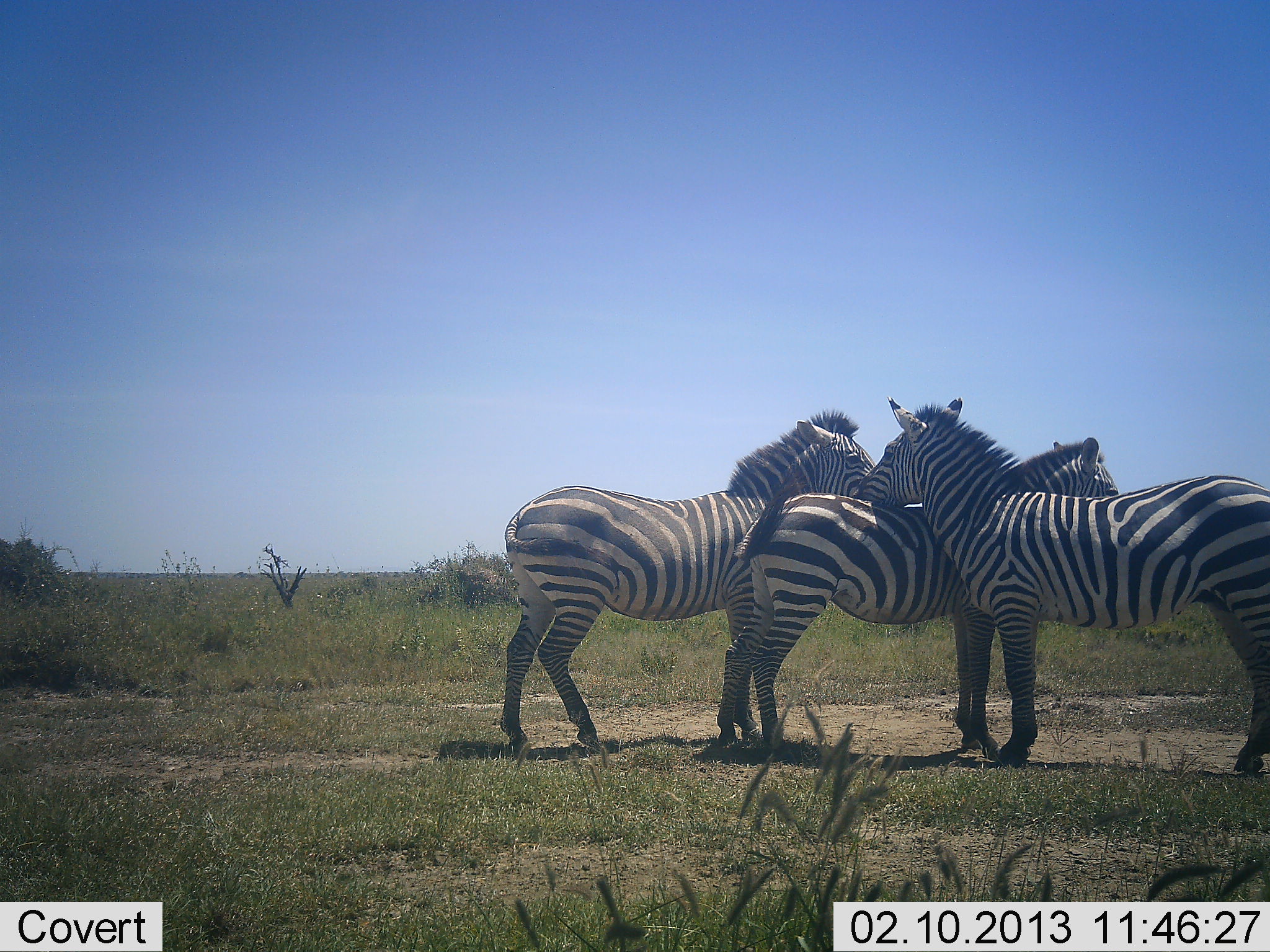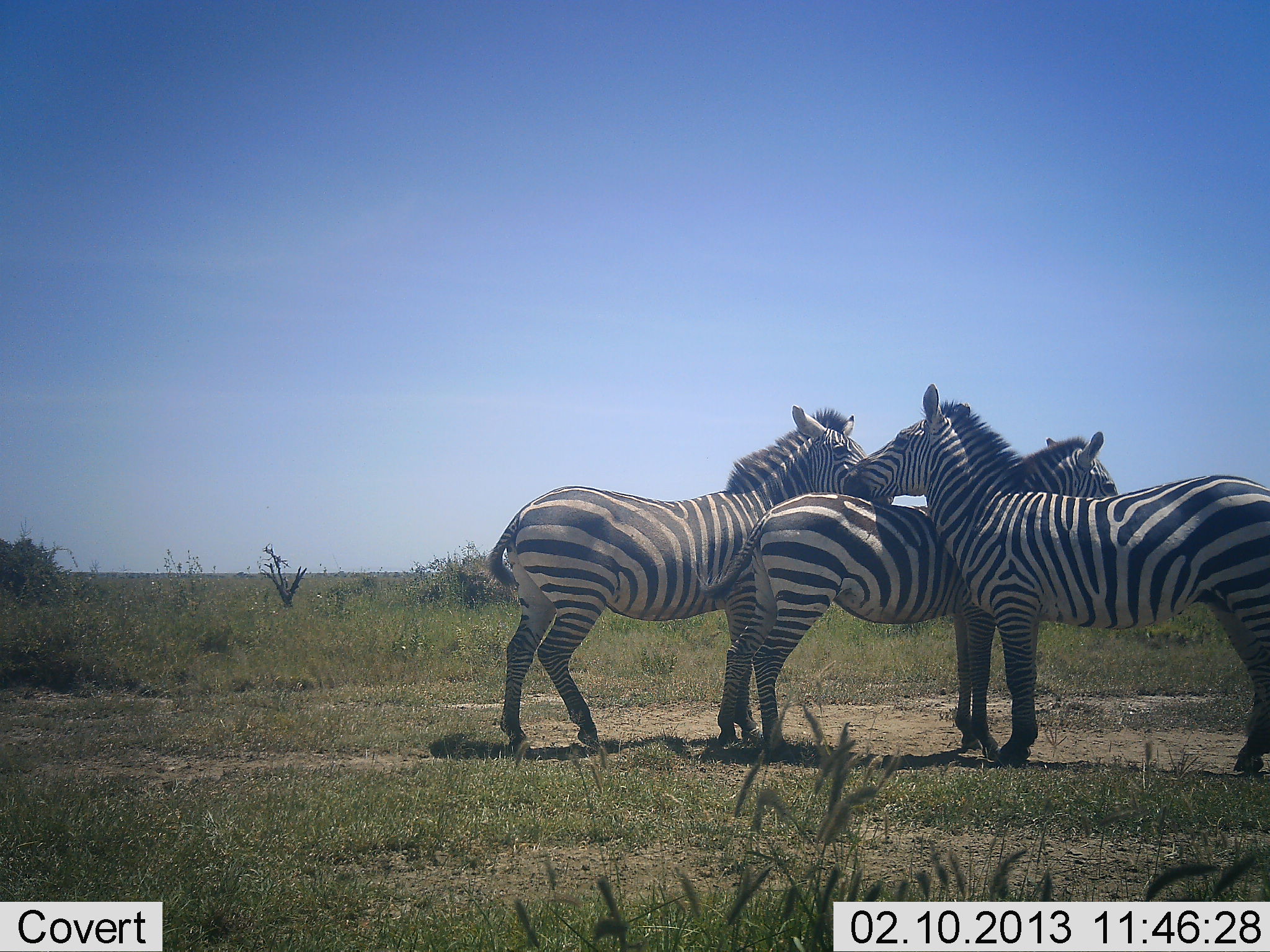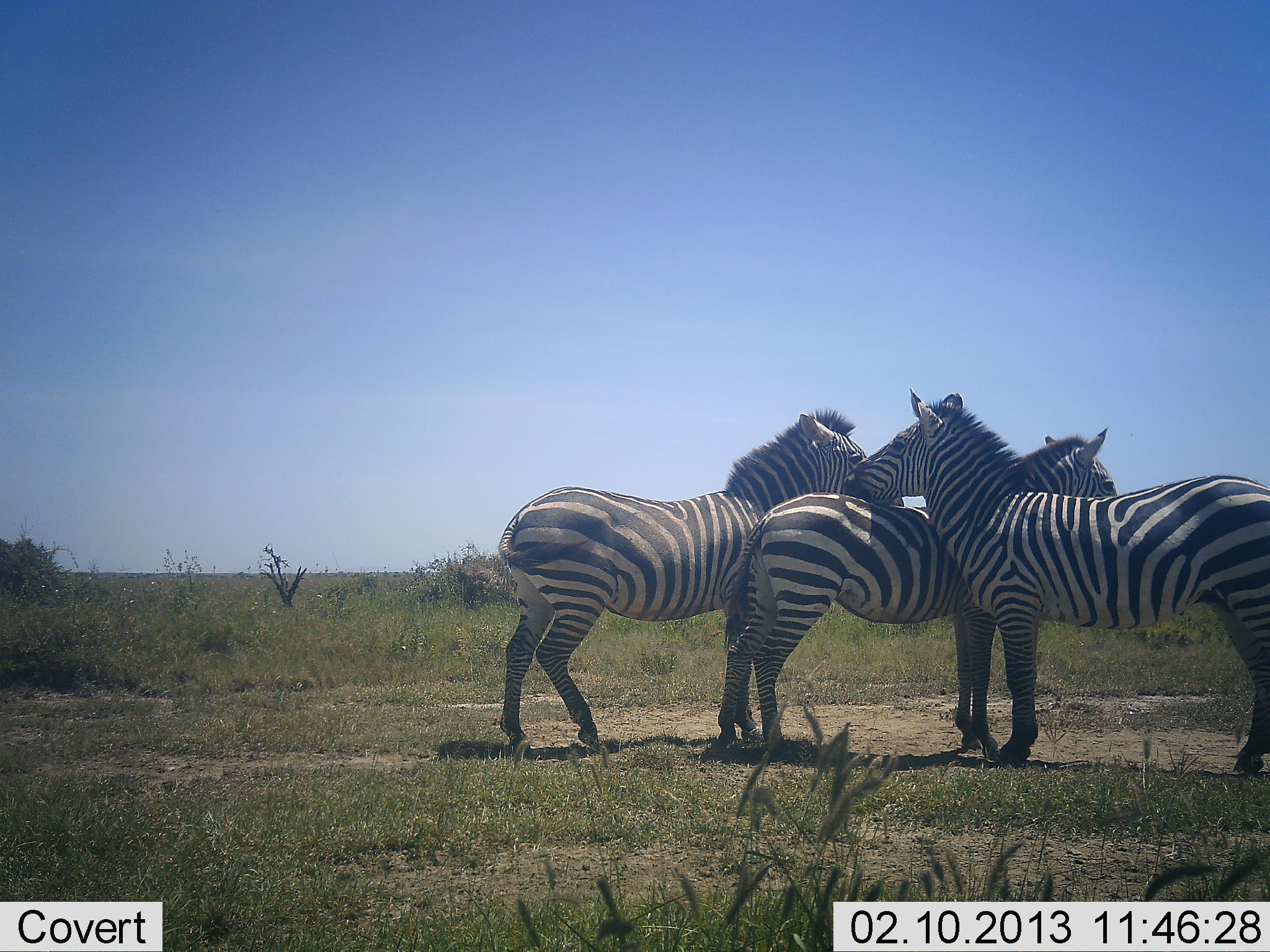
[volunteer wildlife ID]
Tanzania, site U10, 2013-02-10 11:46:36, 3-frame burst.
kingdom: Animalia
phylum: Chordata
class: Mammalia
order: Perissodactyla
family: Equidae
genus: Equus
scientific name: Equus quagga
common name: plains zebra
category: zebra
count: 3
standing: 74%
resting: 0%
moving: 0%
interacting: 81%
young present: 0%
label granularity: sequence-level